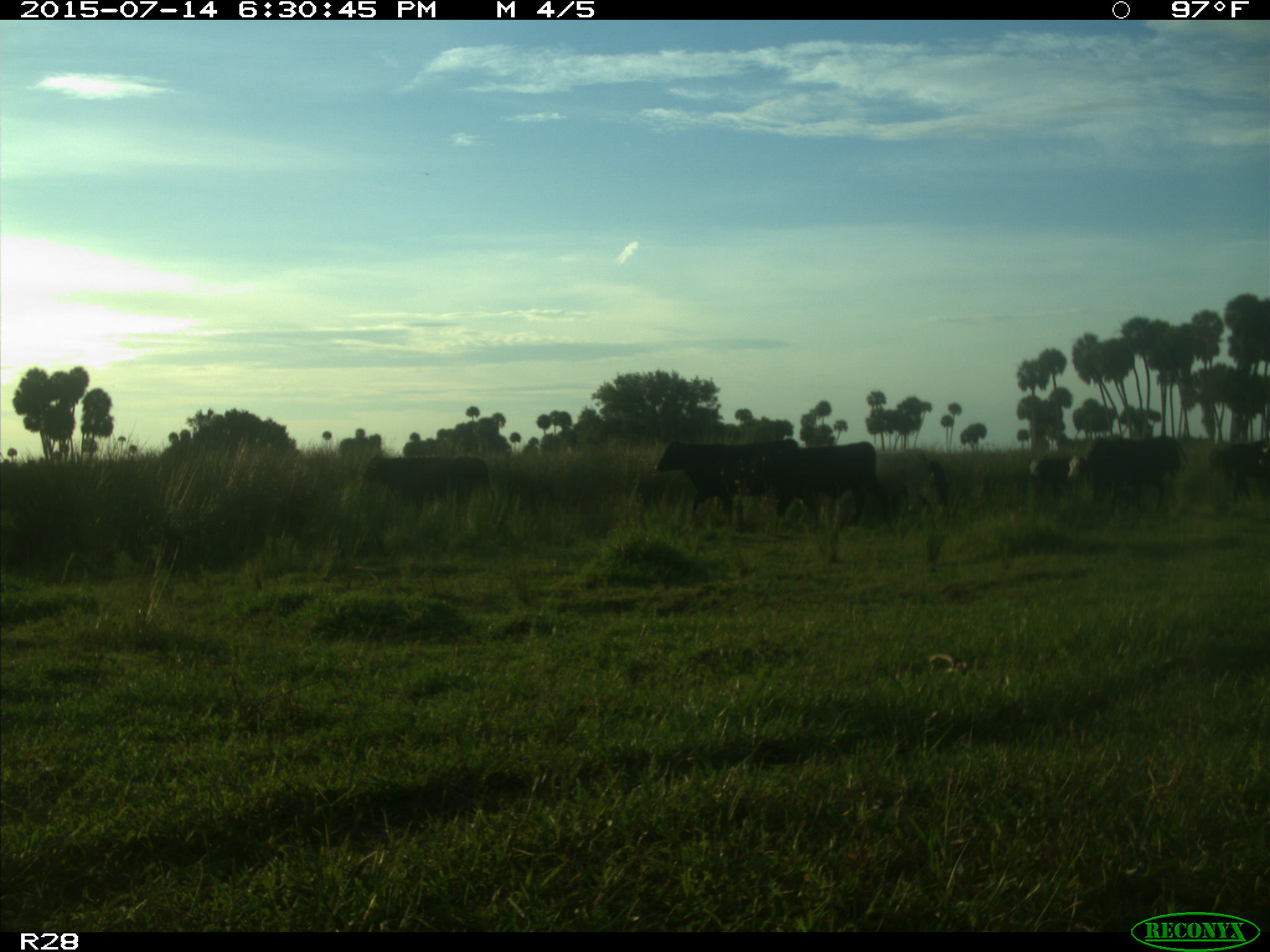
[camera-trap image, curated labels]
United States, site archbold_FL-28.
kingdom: Animalia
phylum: Chordata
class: Mammalia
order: Artiodactyla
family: Bovidae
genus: Bos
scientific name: Bos taurus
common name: domestic cow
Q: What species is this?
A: Bos taurus (domestic cow).